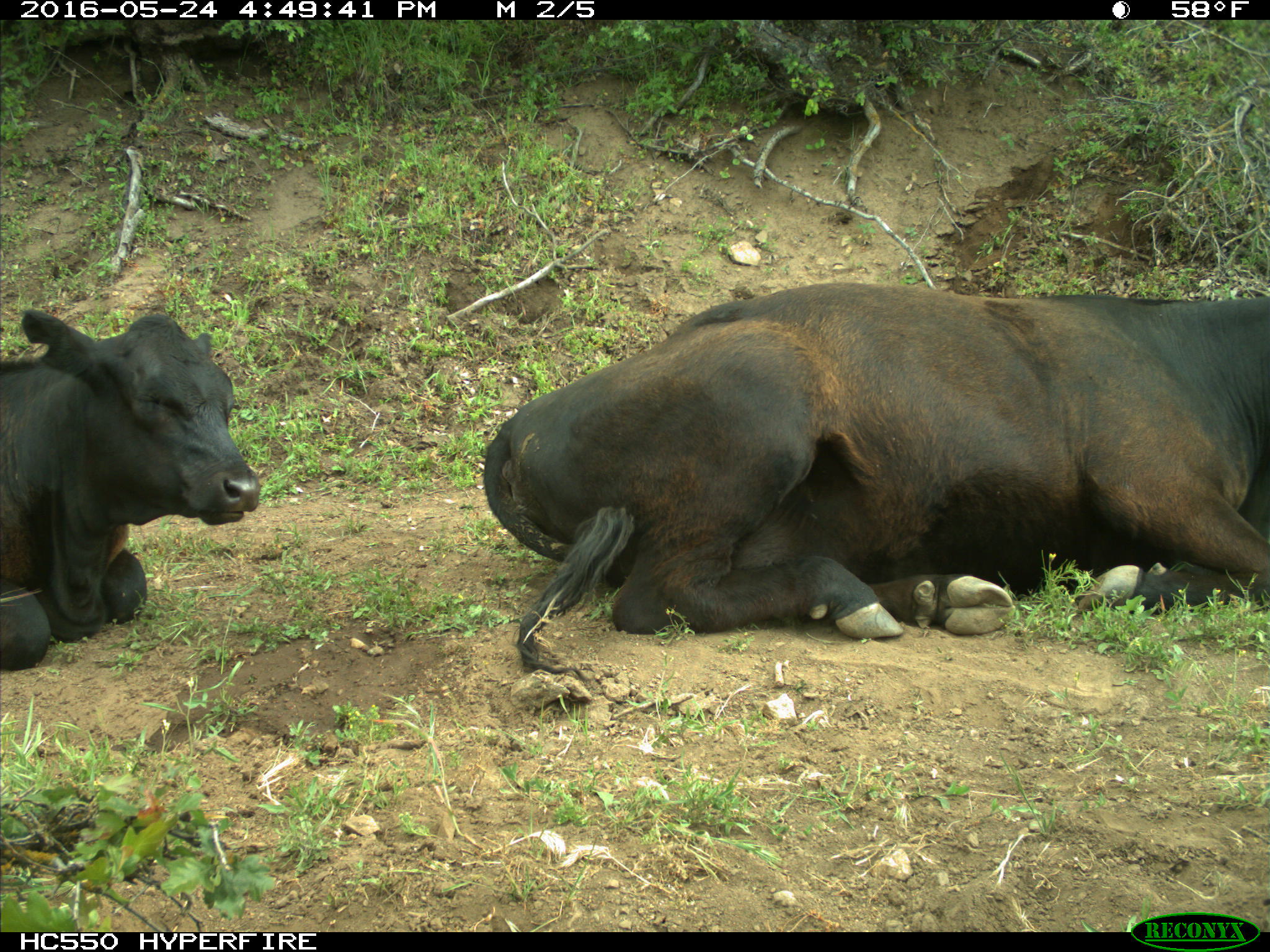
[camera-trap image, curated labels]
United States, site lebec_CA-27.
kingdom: Animalia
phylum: Chordata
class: Mammalia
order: Artiodactyla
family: Bovidae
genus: Bos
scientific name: Bos taurus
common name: domestic cow